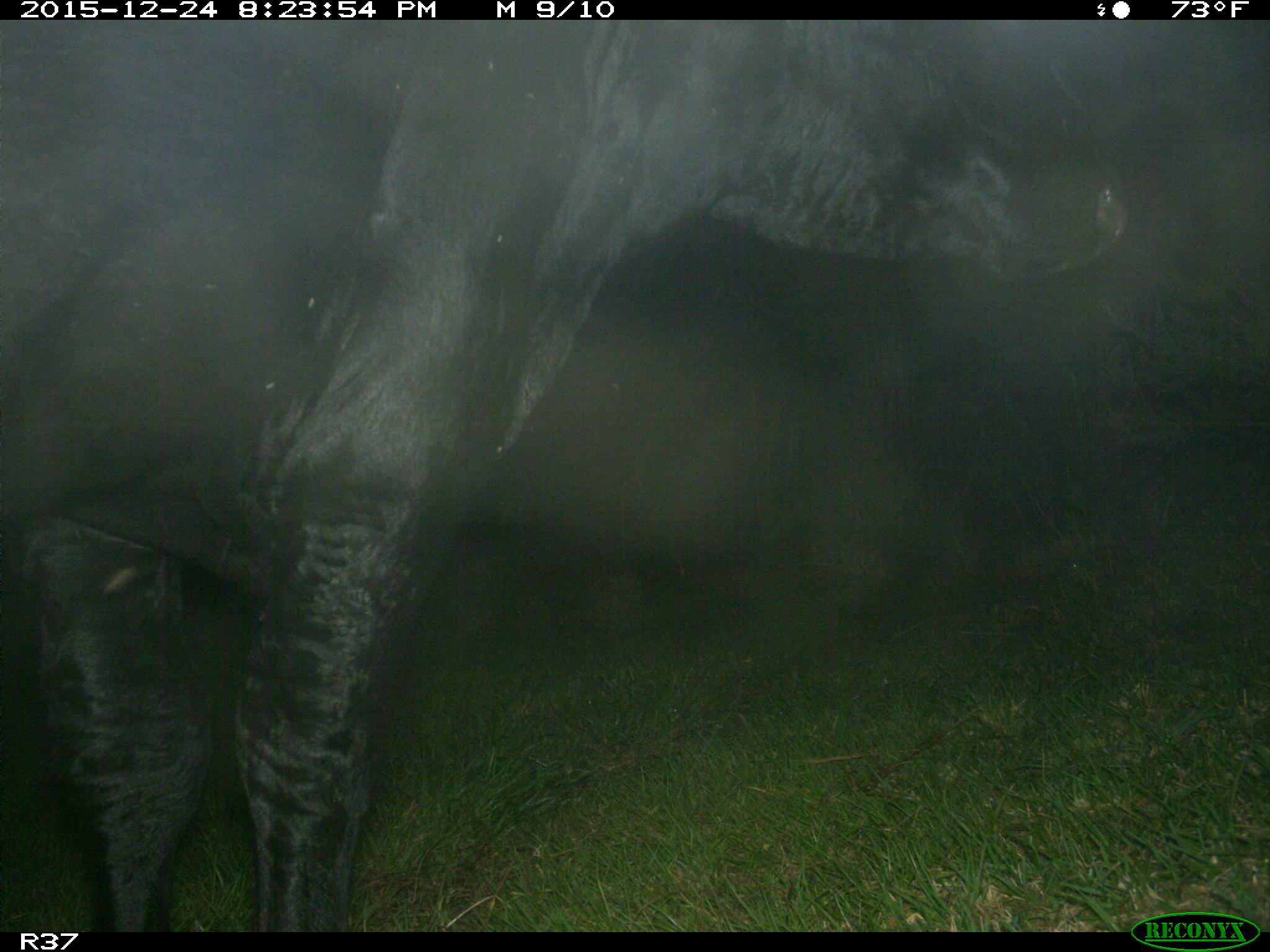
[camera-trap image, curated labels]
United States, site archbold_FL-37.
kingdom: Animalia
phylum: Chordata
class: Mammalia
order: Artiodactyla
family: Bovidae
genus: Bos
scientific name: Bos taurus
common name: domestic cow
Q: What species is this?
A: Bos taurus (domestic cow).